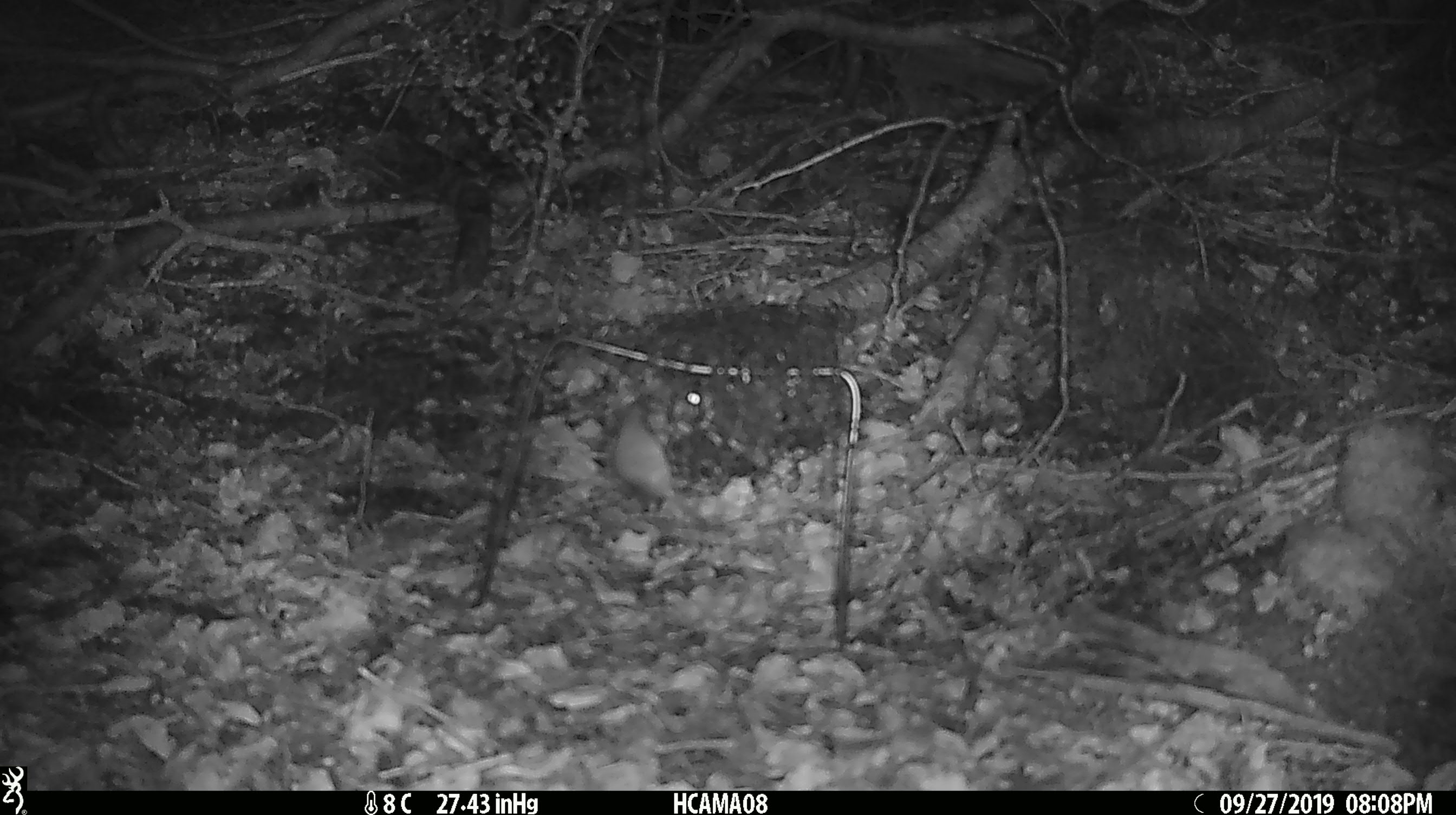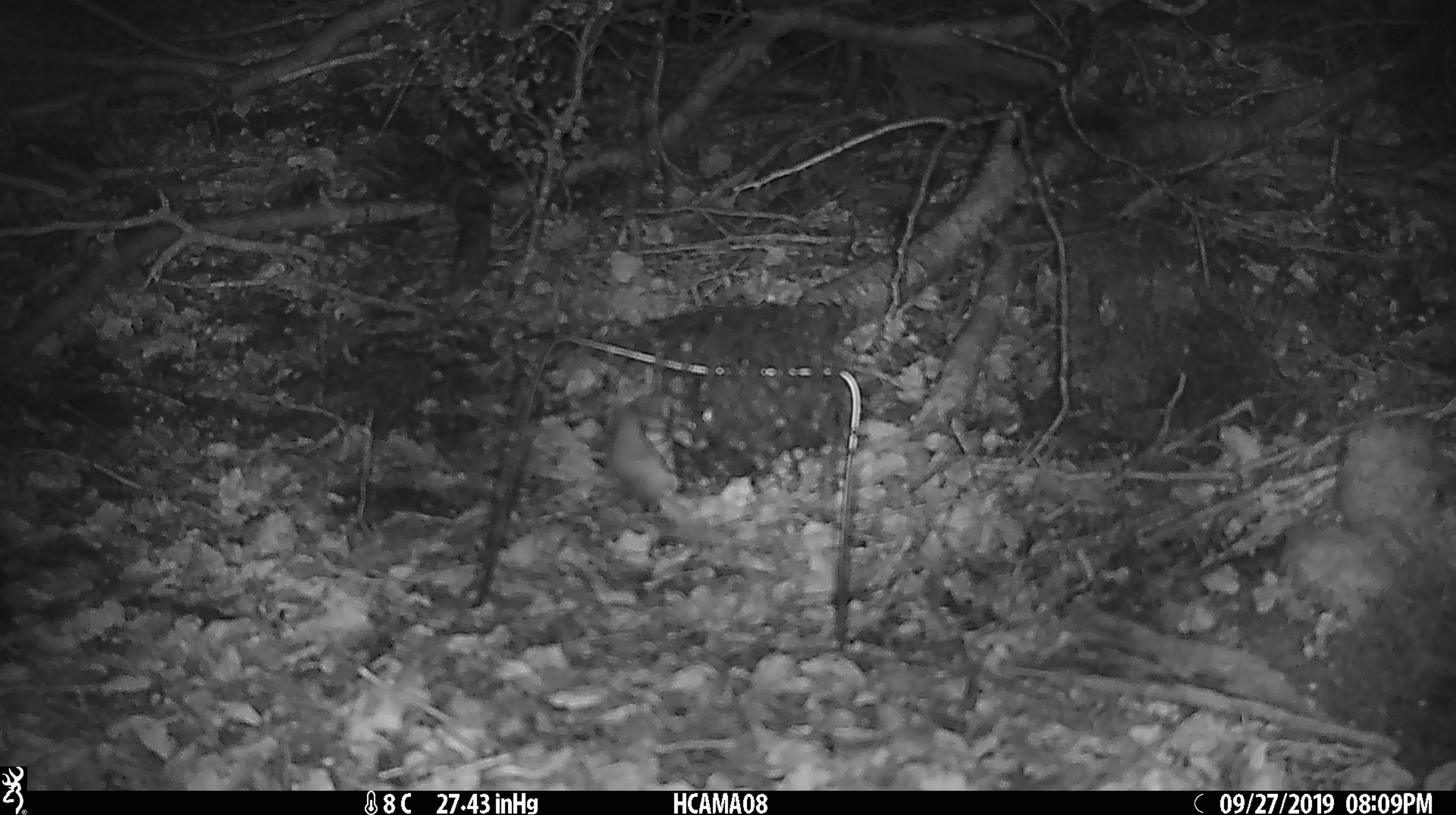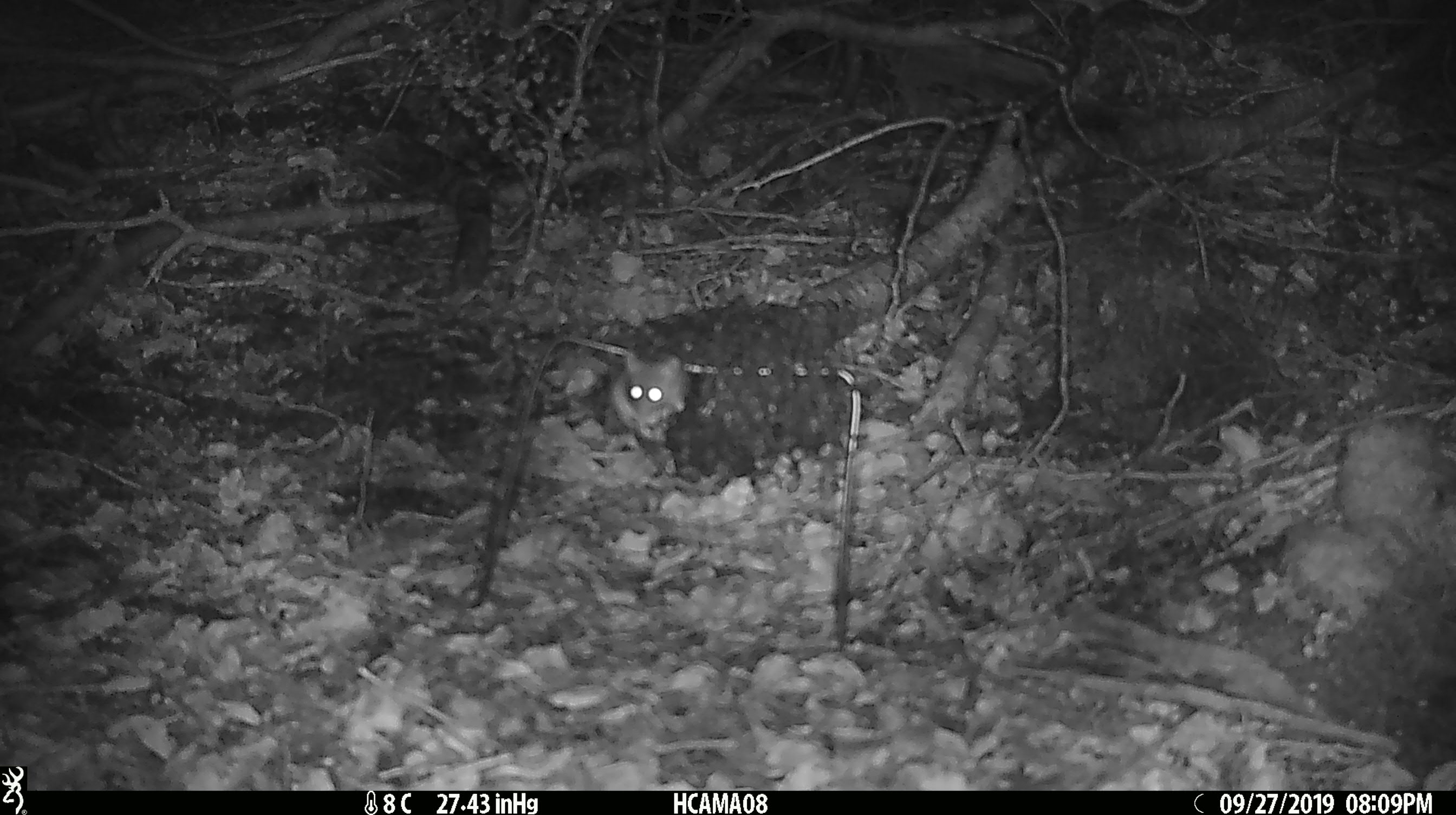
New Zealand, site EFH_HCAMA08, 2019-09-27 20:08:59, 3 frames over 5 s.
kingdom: Animalia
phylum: Chordata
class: Mammalia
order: Rodentia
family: Muridae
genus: Mus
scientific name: Mus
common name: mouse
Mouse (Mus).